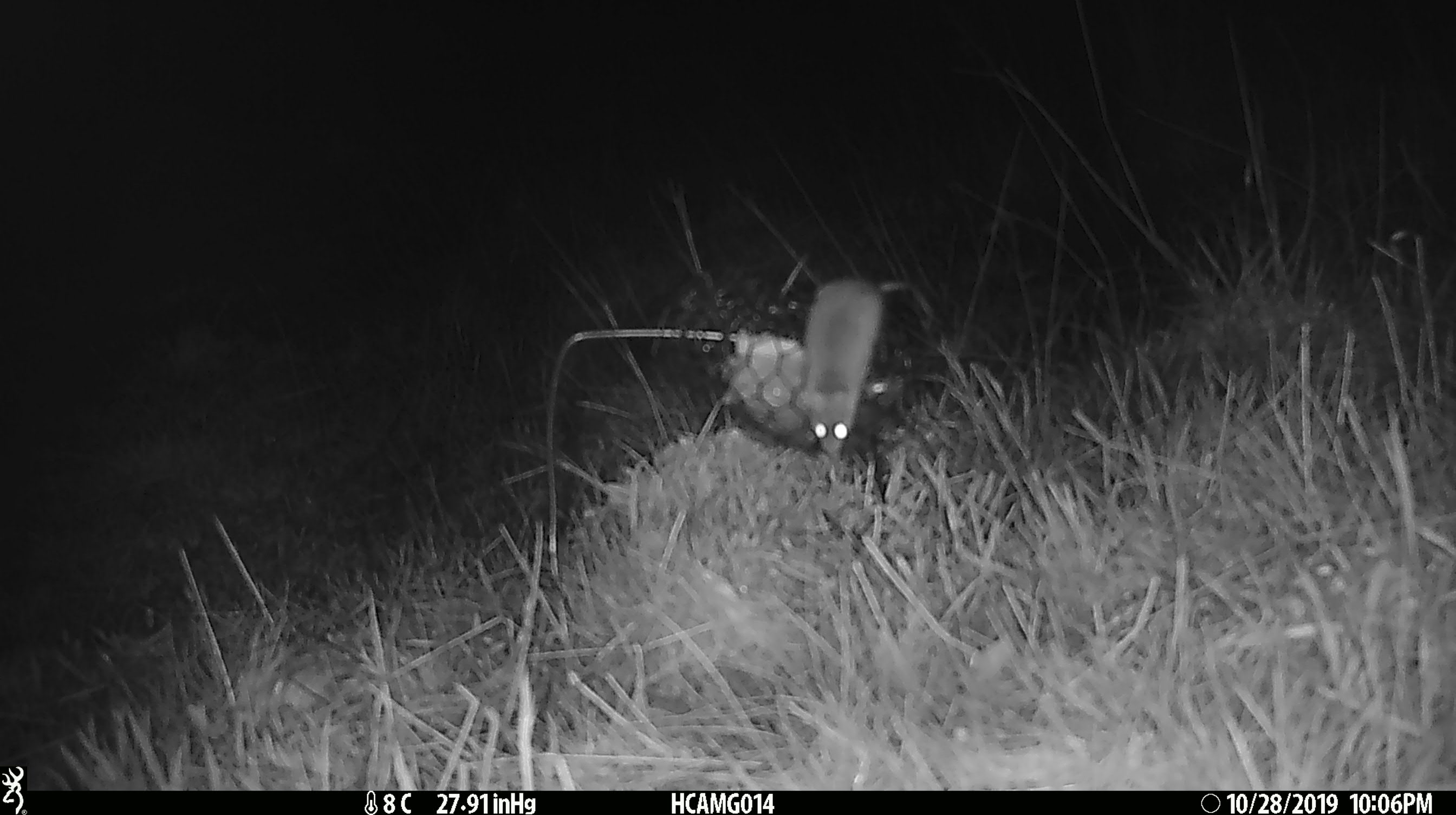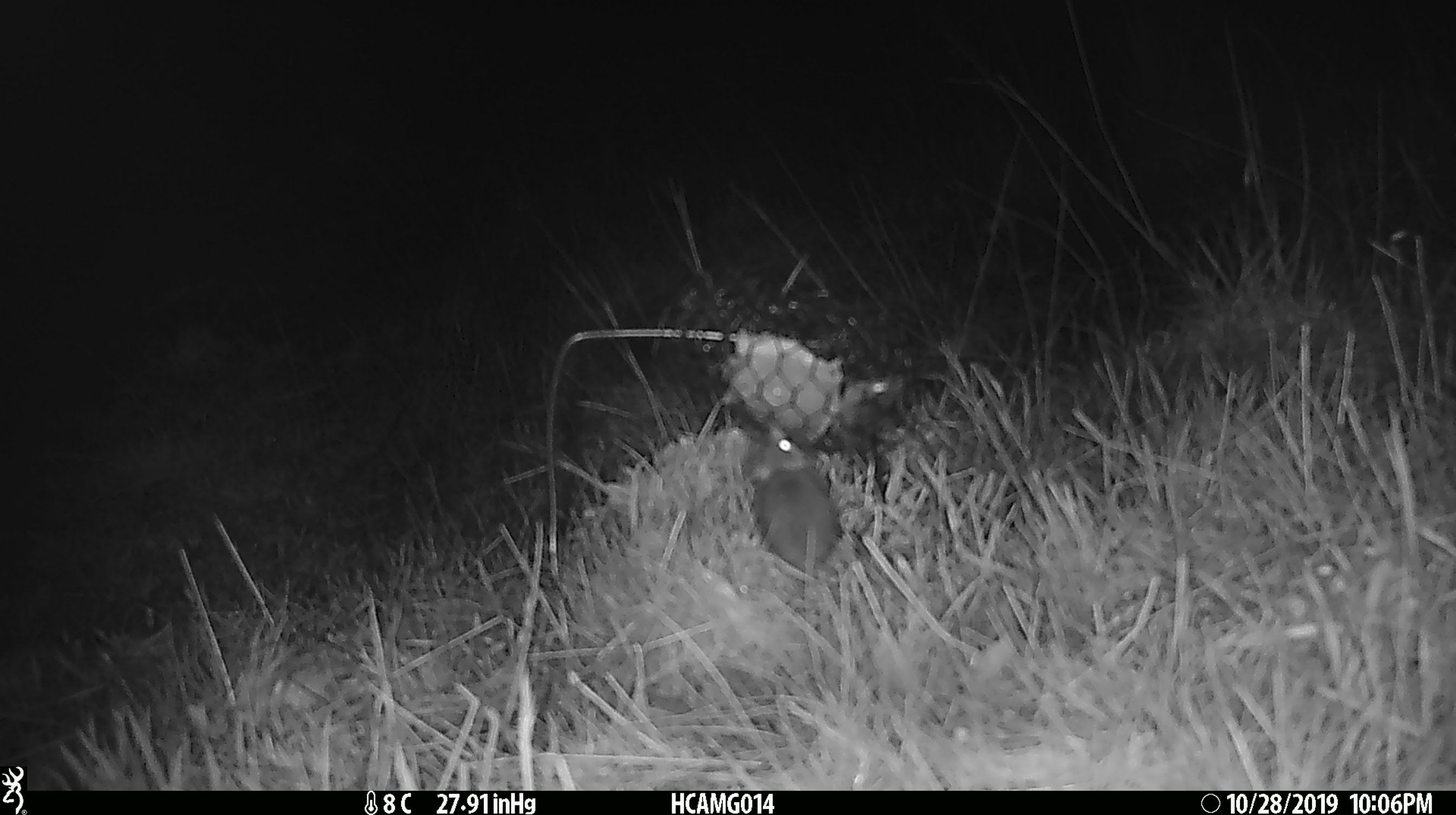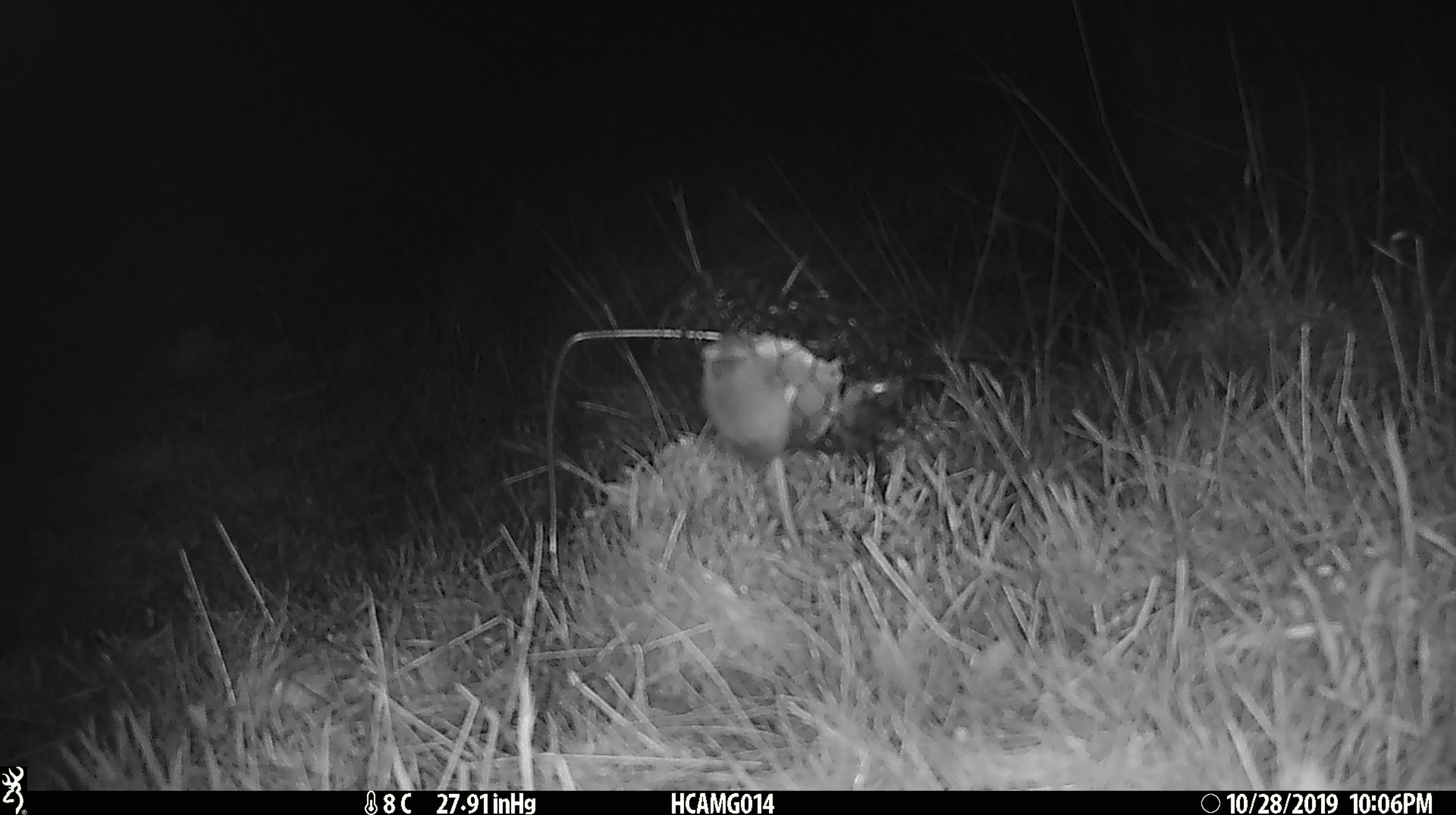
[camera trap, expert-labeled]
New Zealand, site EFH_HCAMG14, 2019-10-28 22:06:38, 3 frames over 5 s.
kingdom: Animalia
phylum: Chordata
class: Mammalia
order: Rodentia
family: Muridae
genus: Mus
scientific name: Mus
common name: mouse